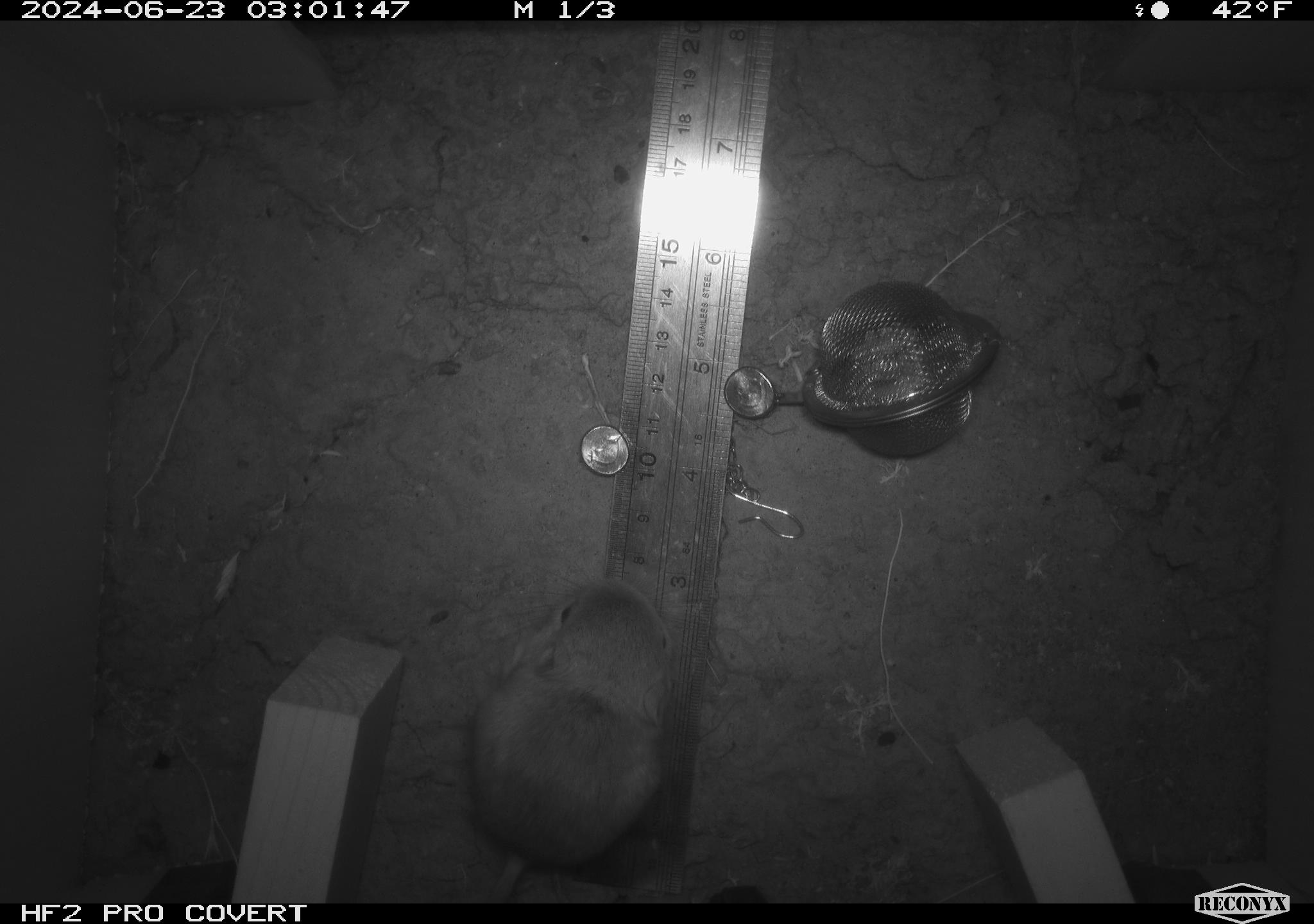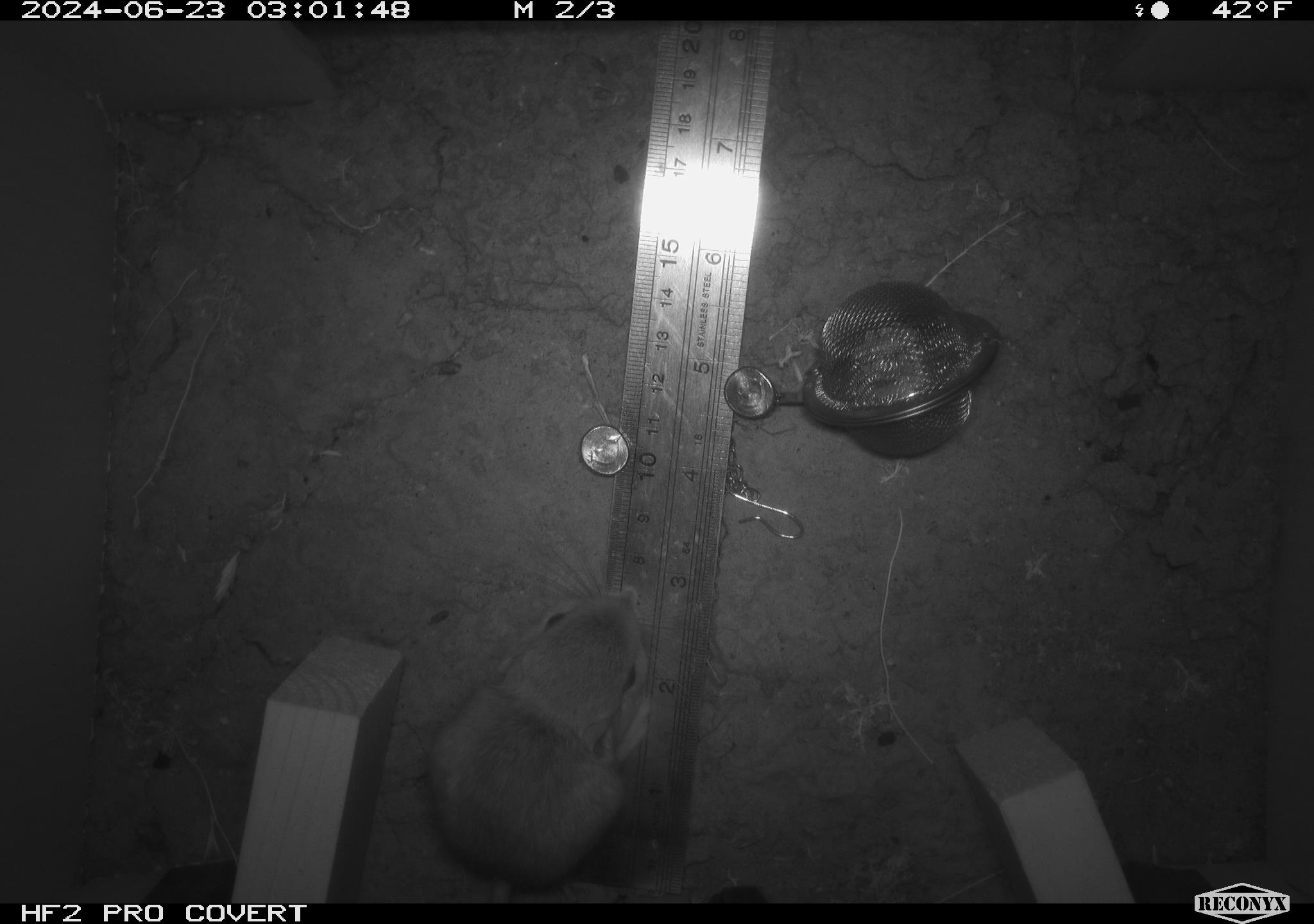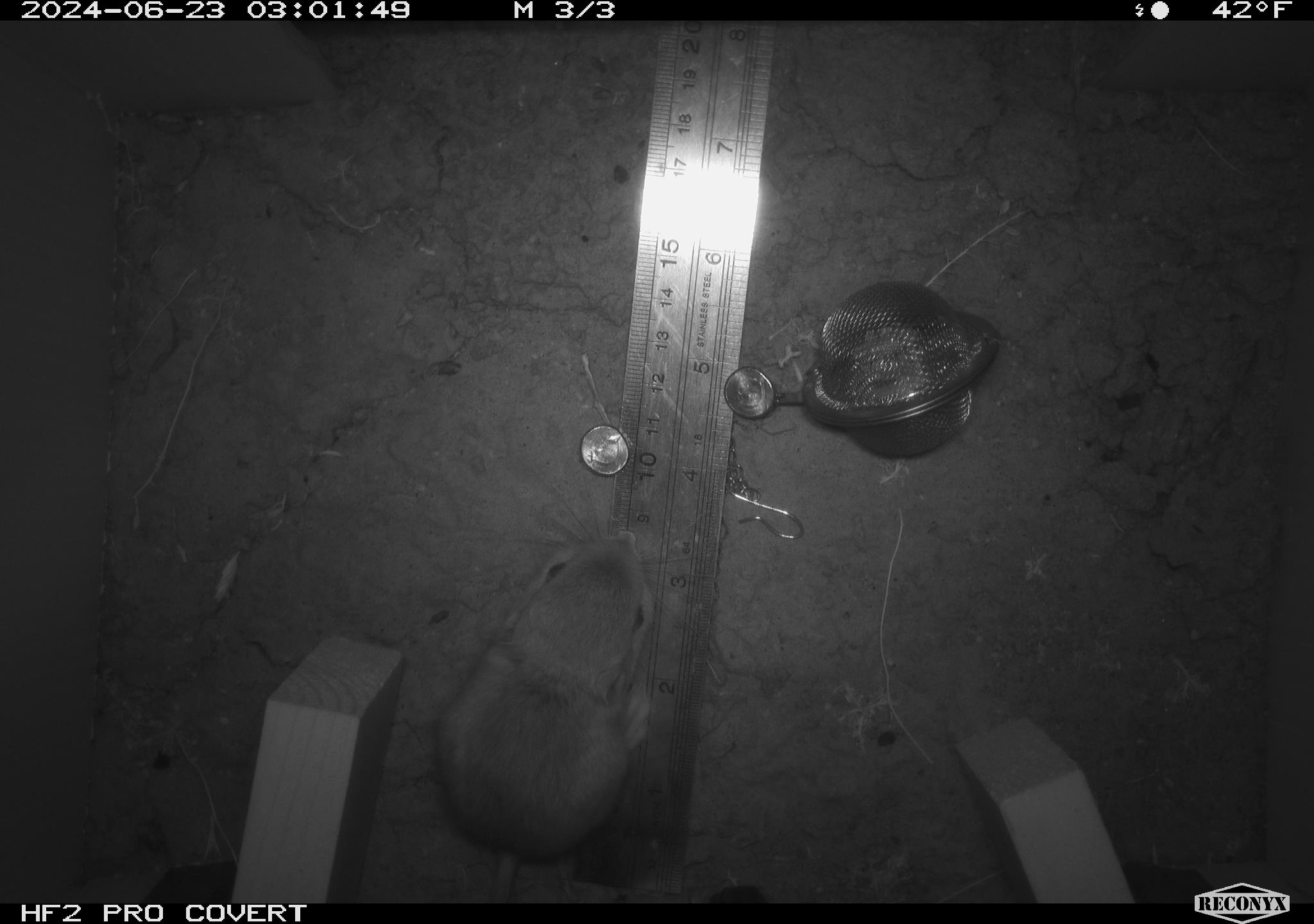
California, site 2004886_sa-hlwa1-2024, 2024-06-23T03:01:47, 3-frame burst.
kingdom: Animalia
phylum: Chordata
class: Mammalia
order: Rodentia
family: Heteromyidae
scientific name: Heteromyidae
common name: kangaroo rats and pocket mice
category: heteromyidae family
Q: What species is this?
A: Heteromyidae family (kangaroo rats and pocket mice) (Heteromyidae).